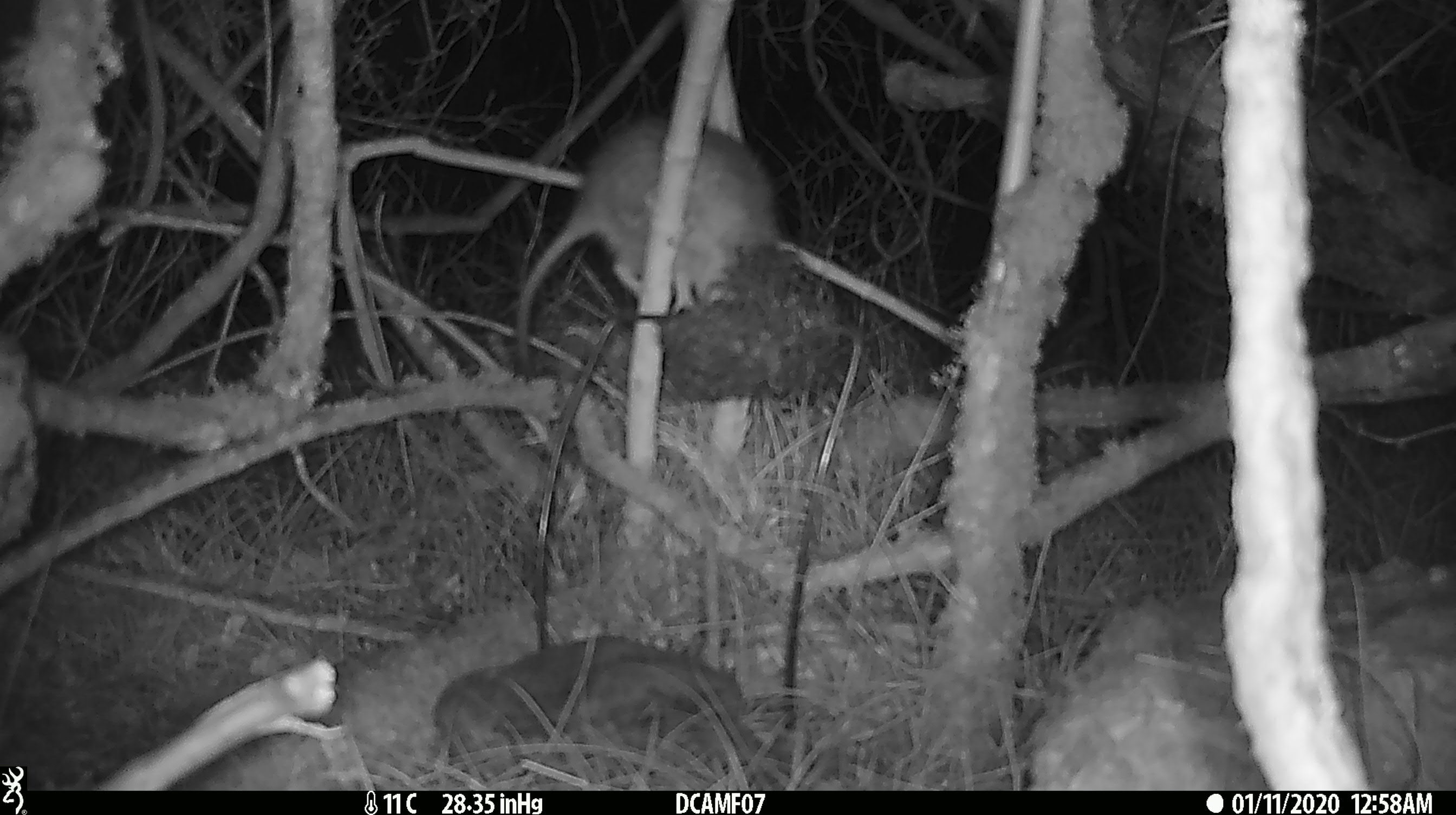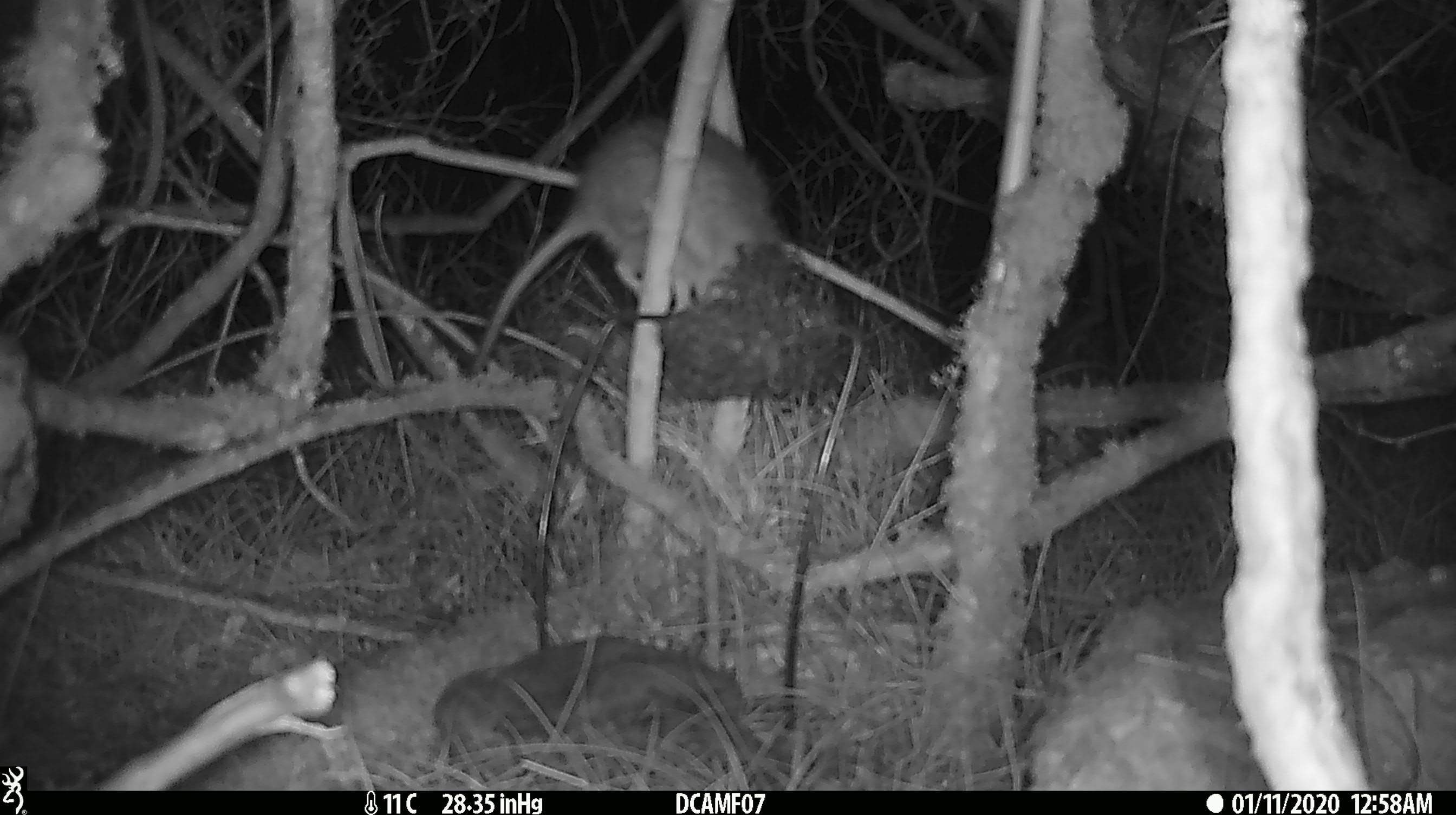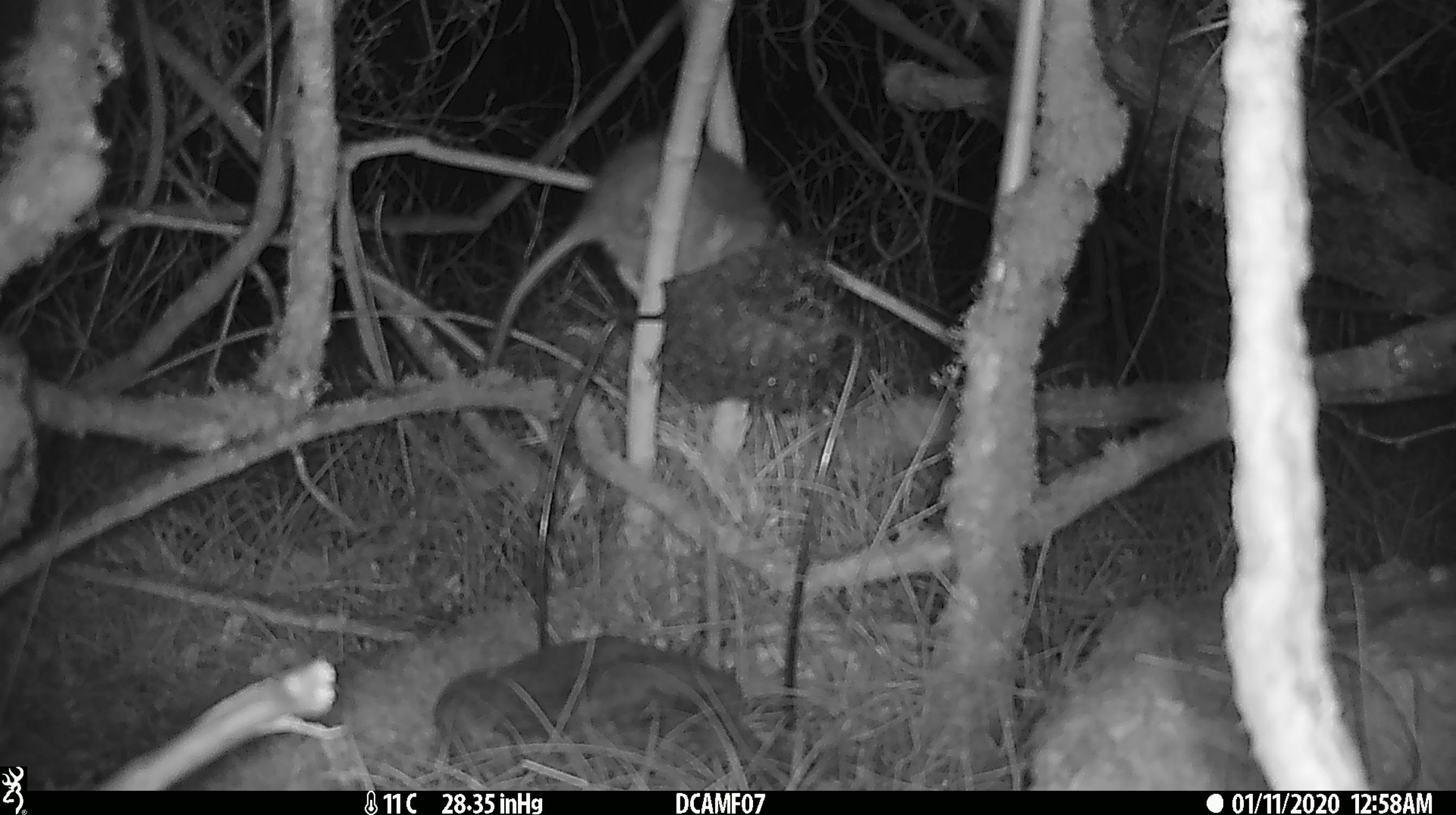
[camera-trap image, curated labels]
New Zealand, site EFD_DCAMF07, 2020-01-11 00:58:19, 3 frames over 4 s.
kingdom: Animalia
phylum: Chordata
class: Mammalia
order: Rodentia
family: Muridae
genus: Rattus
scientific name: Rattus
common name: rat